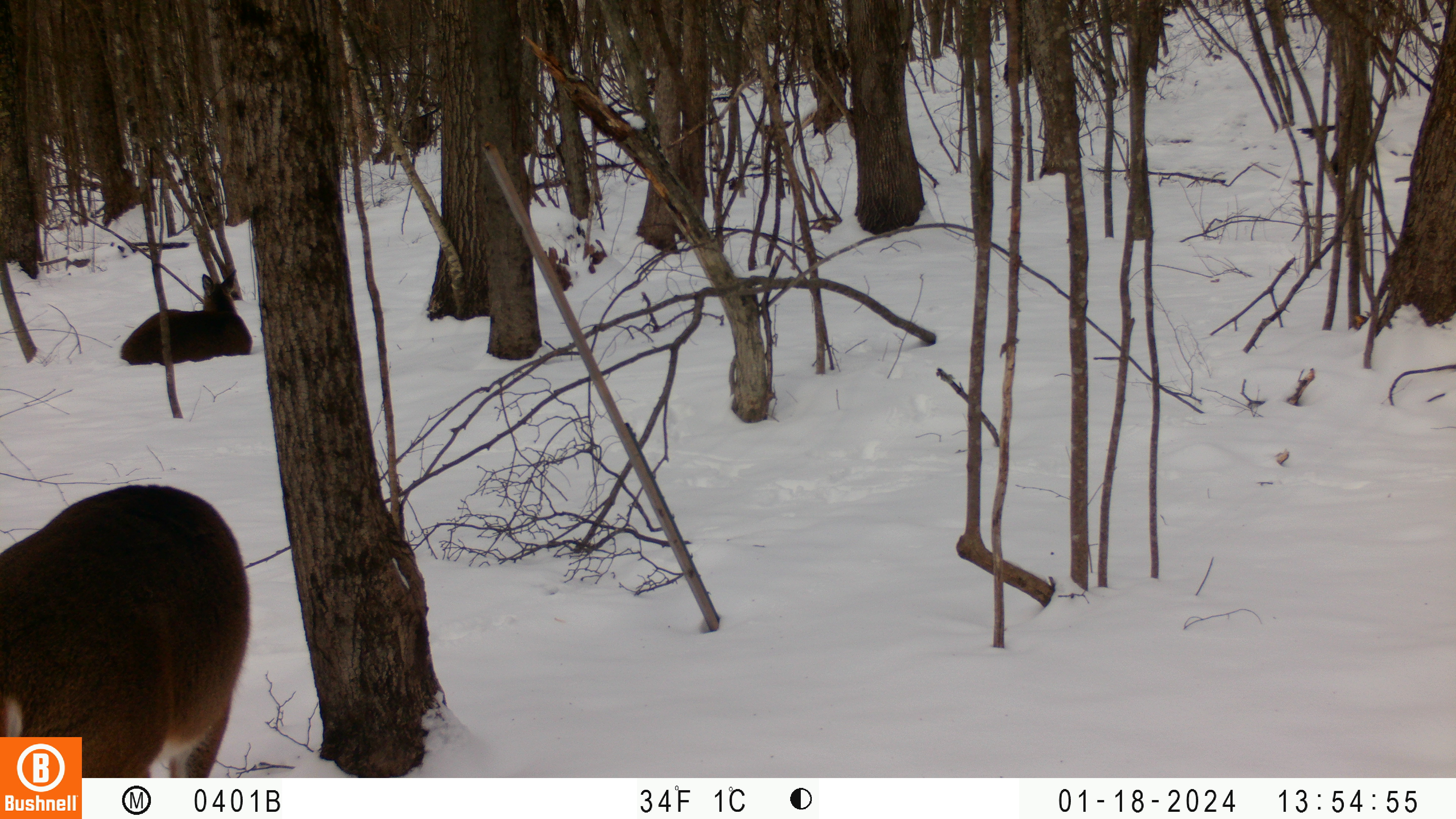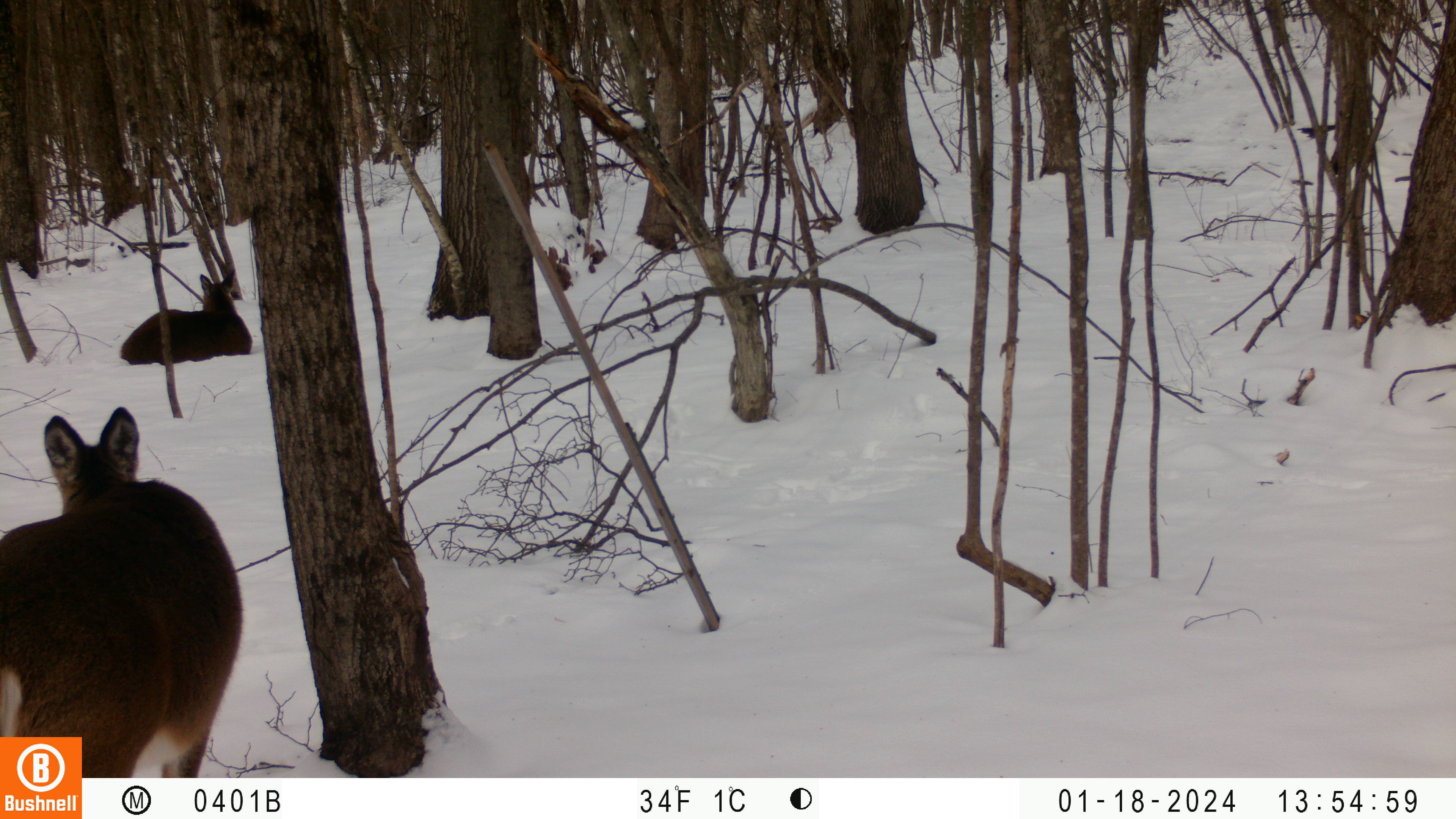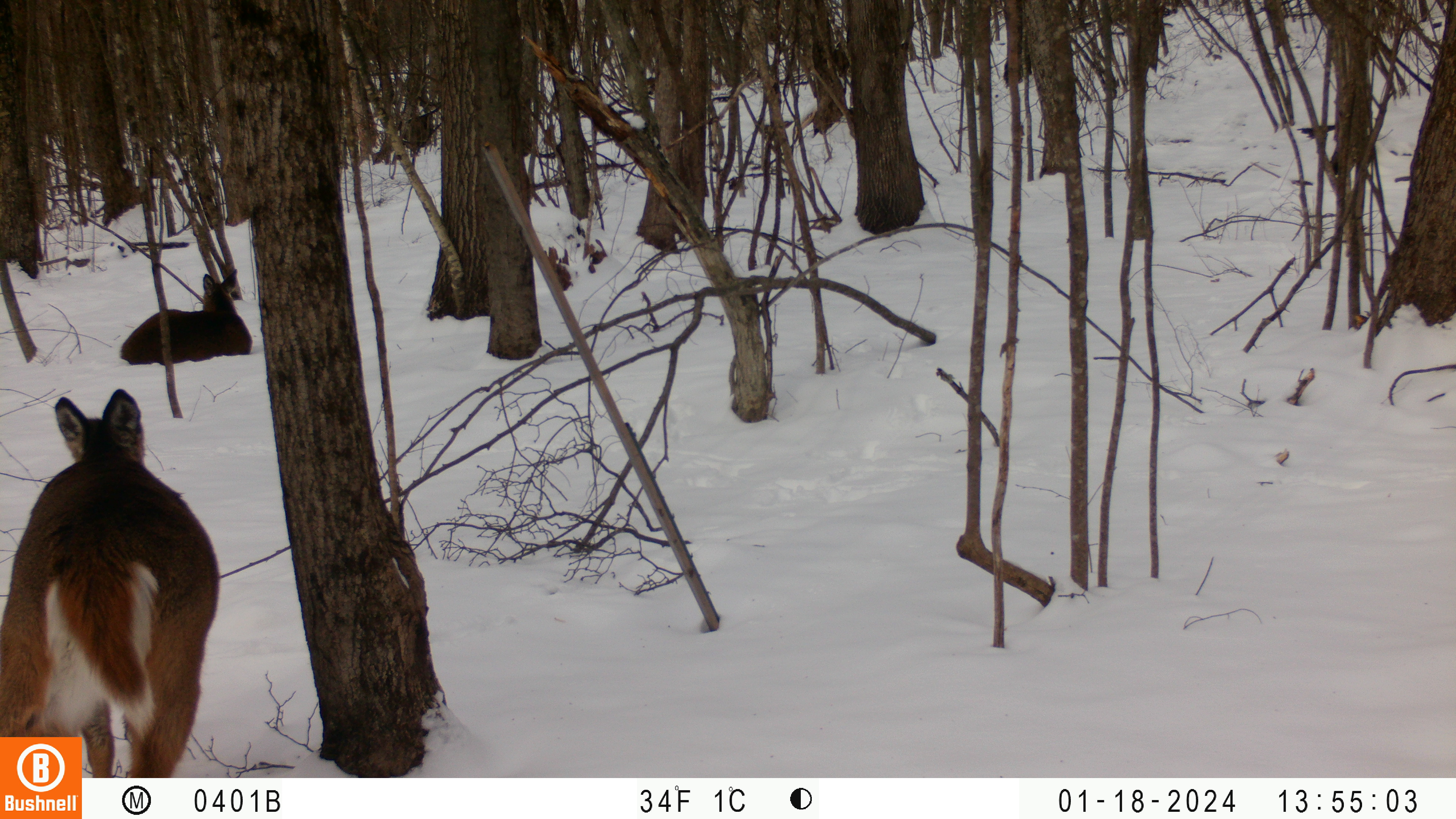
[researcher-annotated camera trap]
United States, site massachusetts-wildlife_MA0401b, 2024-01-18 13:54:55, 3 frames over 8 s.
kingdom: Animalia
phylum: Chordata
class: Mammalia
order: Artiodactyla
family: Cervidae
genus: Odocoileus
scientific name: Odocoileus virginianus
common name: white-tailed deer